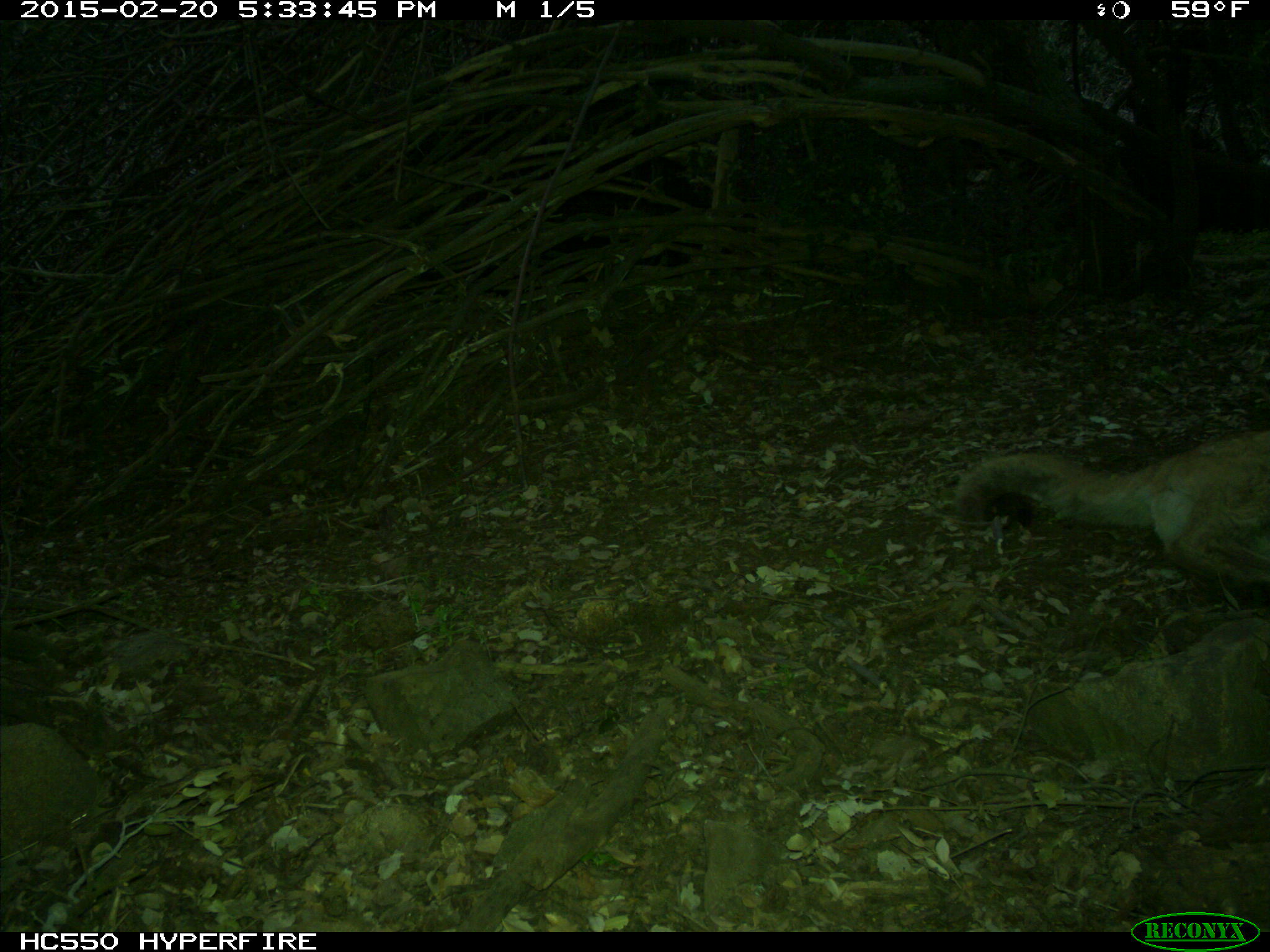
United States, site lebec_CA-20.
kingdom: Animalia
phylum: Chordata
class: Mammalia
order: Carnivora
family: Felidae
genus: Puma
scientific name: Puma concolor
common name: mountain lion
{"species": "Puma concolor (mountain lion)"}